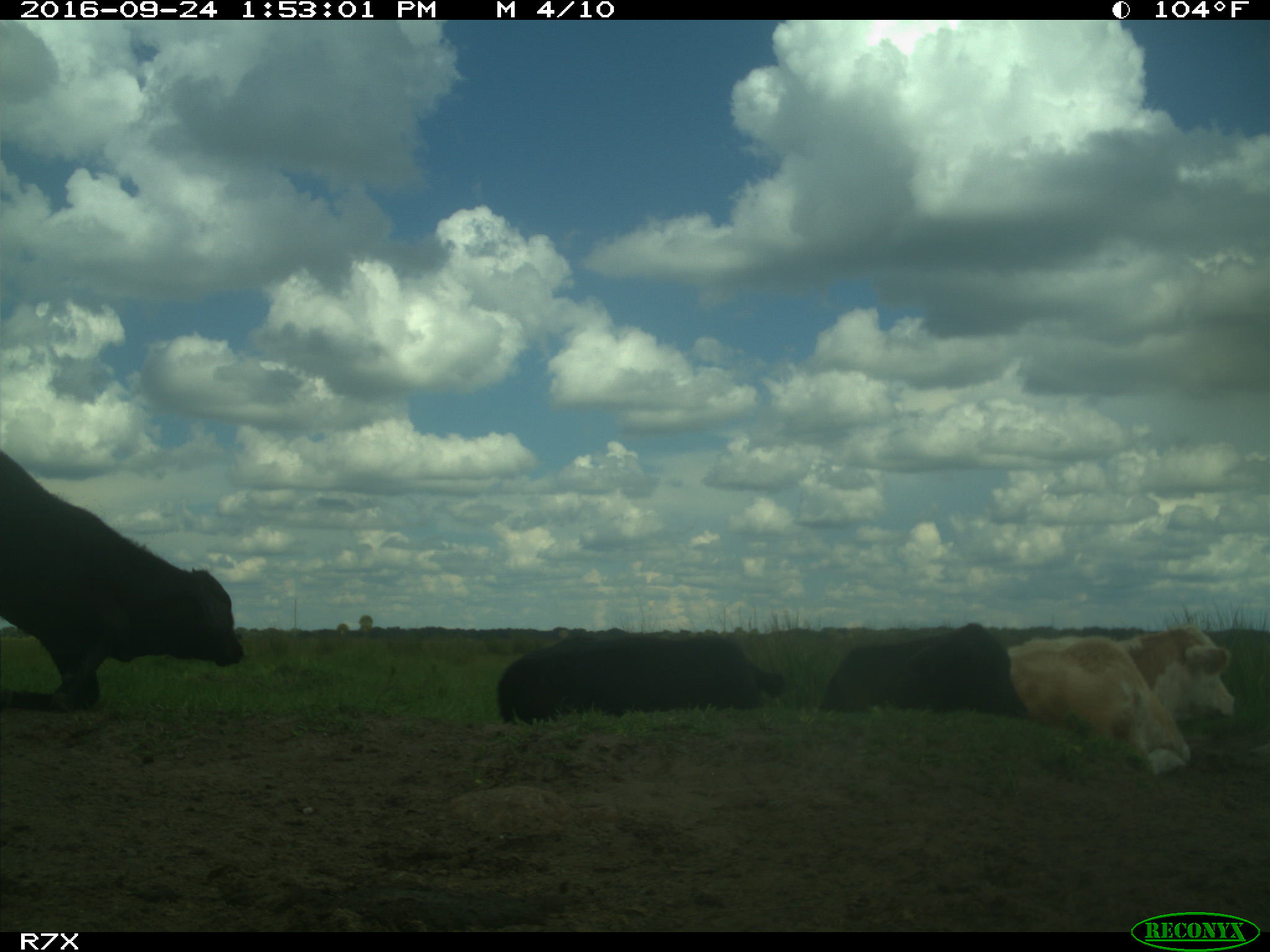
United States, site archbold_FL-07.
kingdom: Animalia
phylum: Chordata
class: Mammalia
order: Artiodactyla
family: Bovidae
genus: Bos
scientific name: Bos taurus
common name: domestic cow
Bos taurus (domestic cow).